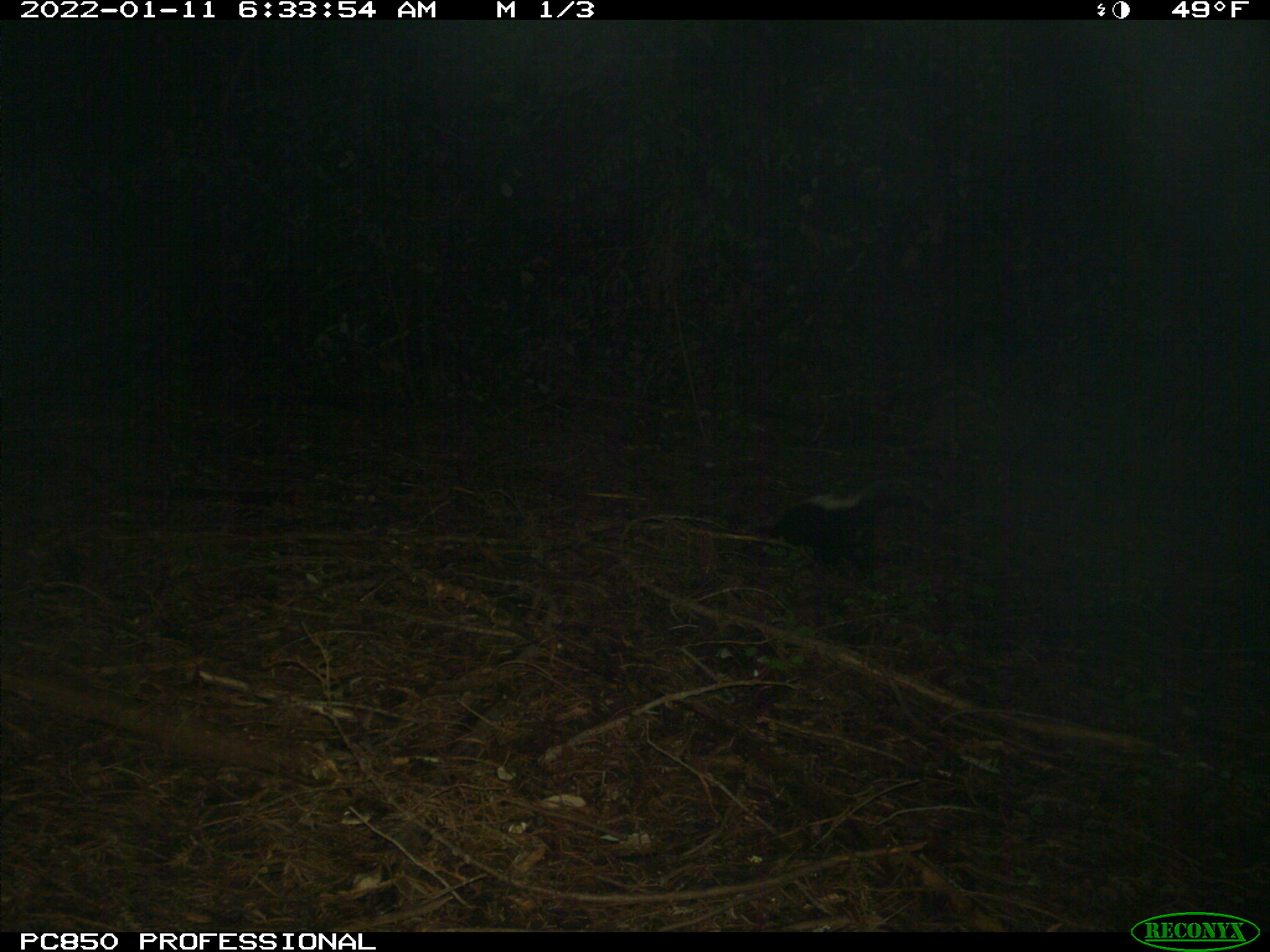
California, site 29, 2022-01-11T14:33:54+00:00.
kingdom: Animalia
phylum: Chordata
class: Mammalia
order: Carnivora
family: Mephitidae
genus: Mephitis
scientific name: Mephitis mephitis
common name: striped skunk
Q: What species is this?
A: Striped skunk (Mephitis mephitis).